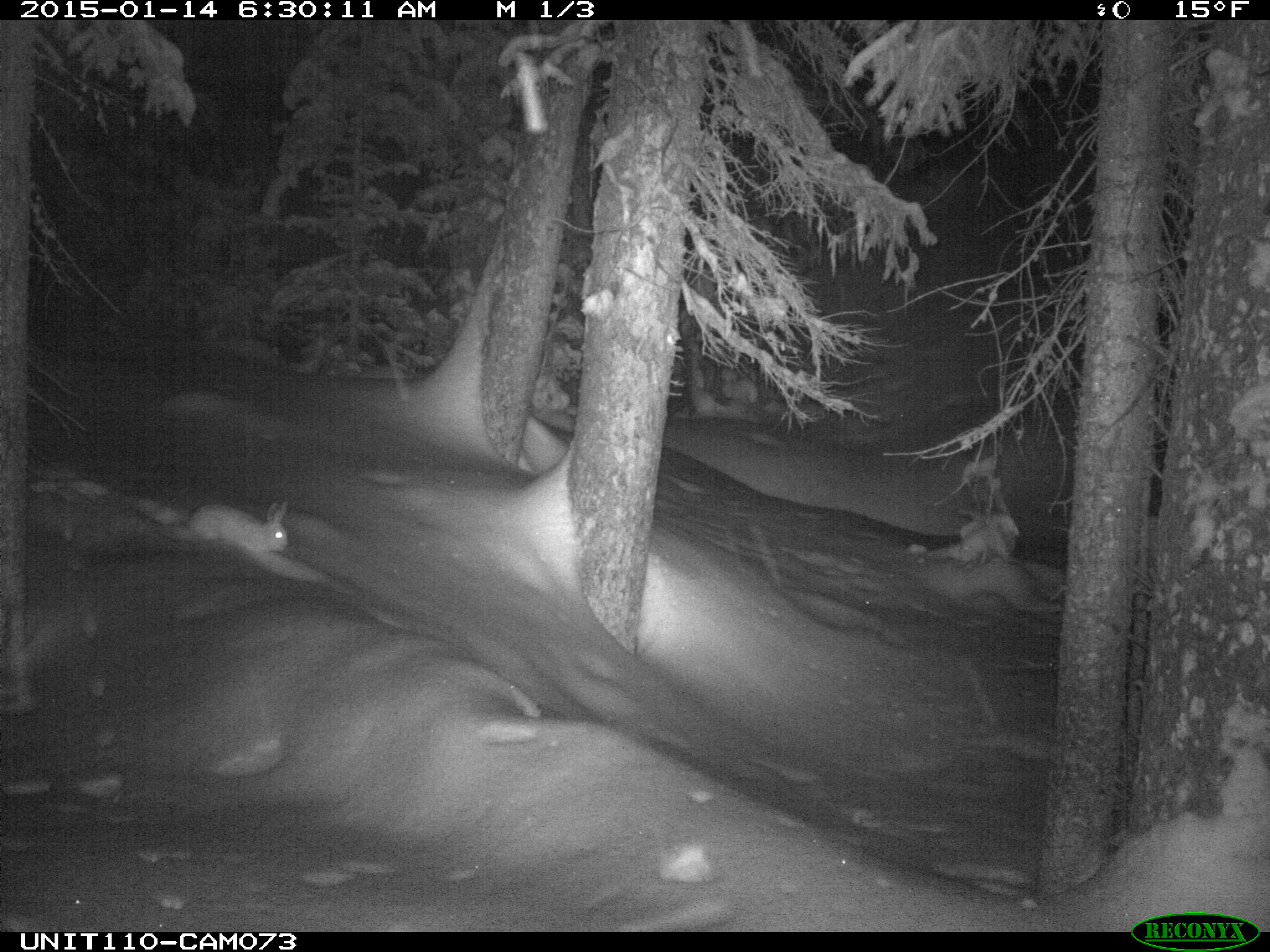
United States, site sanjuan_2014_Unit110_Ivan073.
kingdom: Animalia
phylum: Chordata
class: Mammalia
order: Lagomorpha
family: Leporidae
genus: Lepus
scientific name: Lepus americanus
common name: snowshoe hare